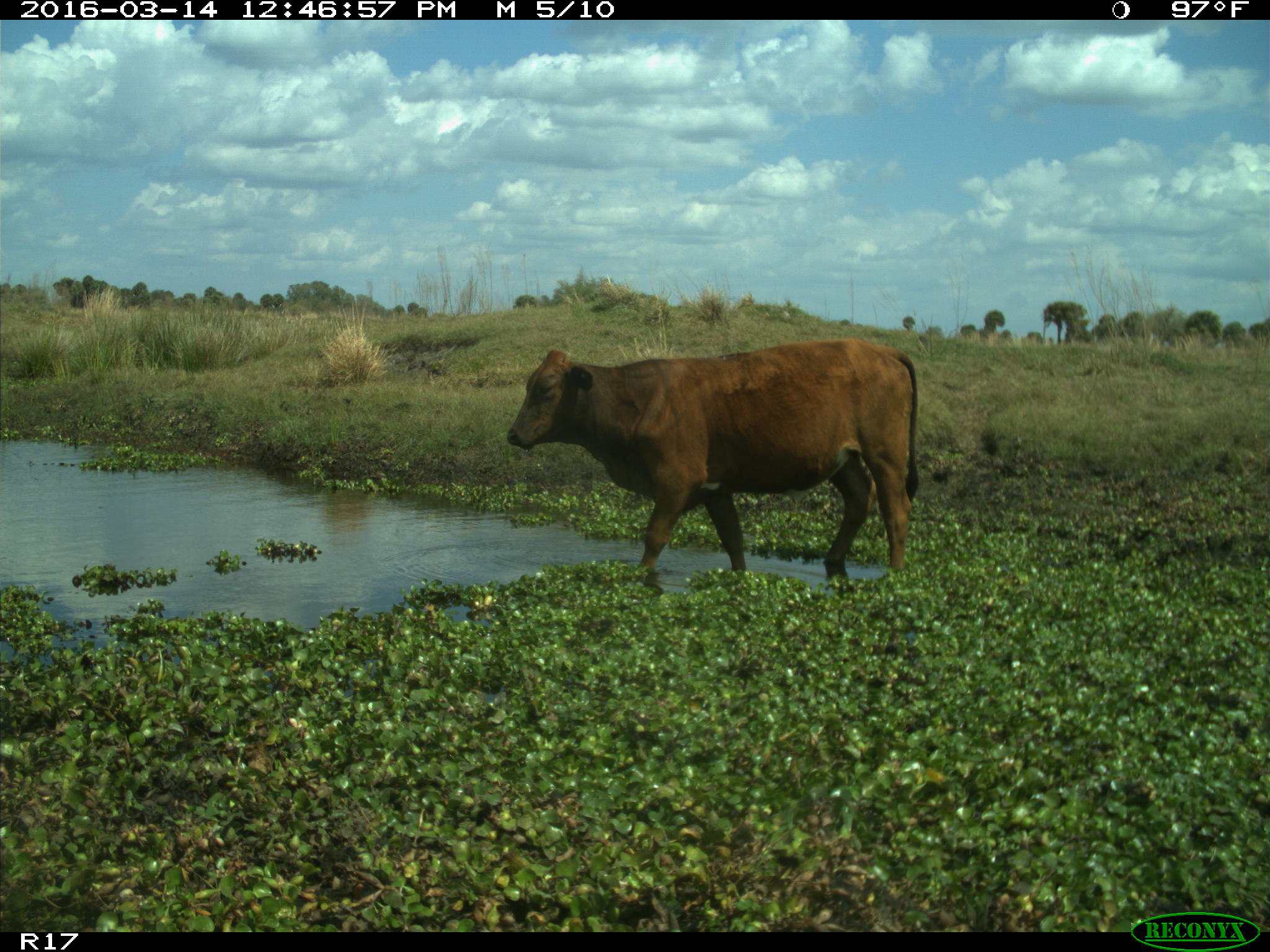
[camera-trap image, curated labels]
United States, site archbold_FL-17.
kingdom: Animalia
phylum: Chordata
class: Mammalia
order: Artiodactyla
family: Bovidae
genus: Bos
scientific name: Bos taurus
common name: domestic cow